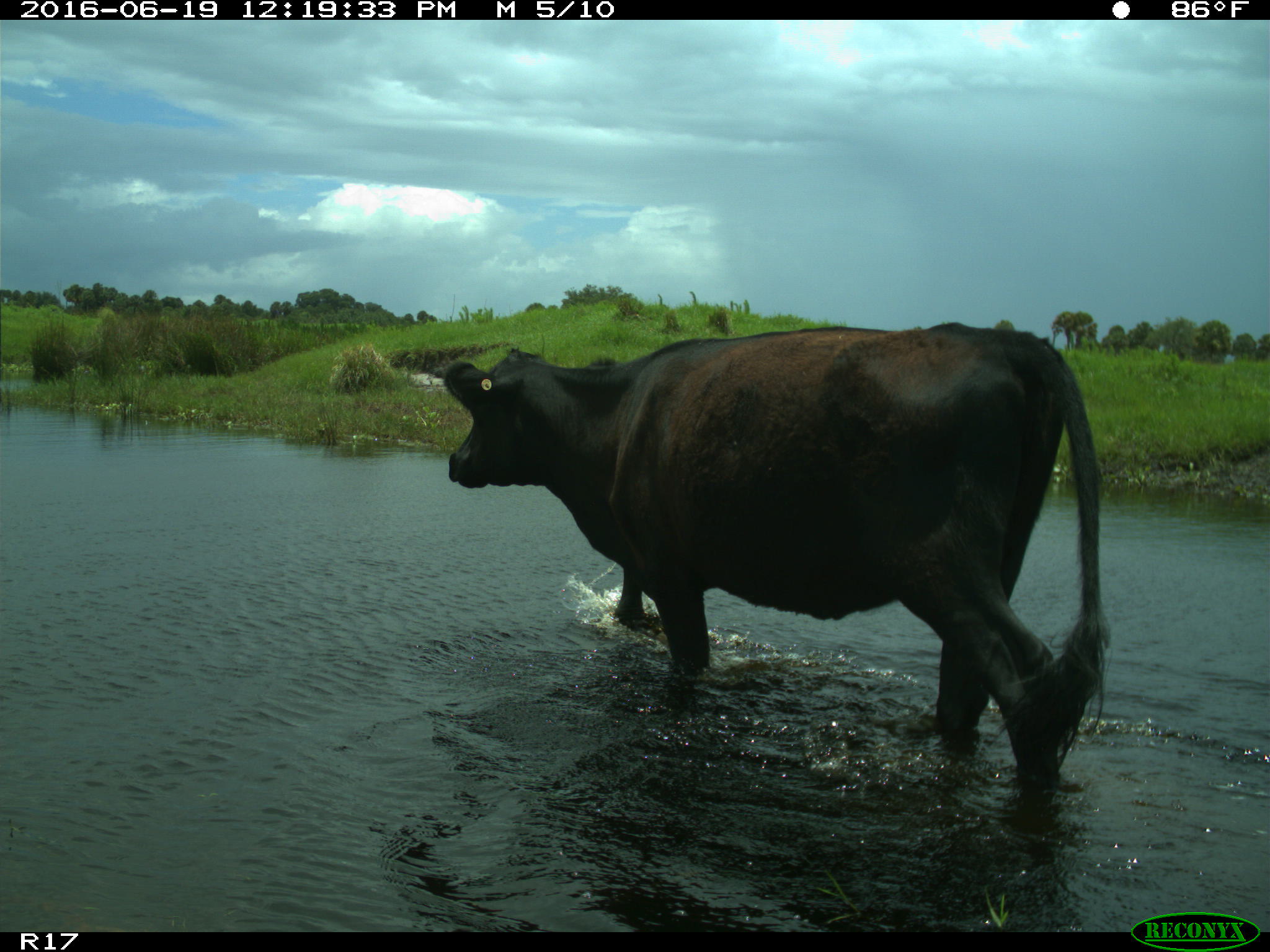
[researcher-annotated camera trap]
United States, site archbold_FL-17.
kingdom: Animalia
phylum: Chordata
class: Mammalia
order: Artiodactyla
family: Bovidae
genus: Bos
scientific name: Bos taurus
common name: domestic cow